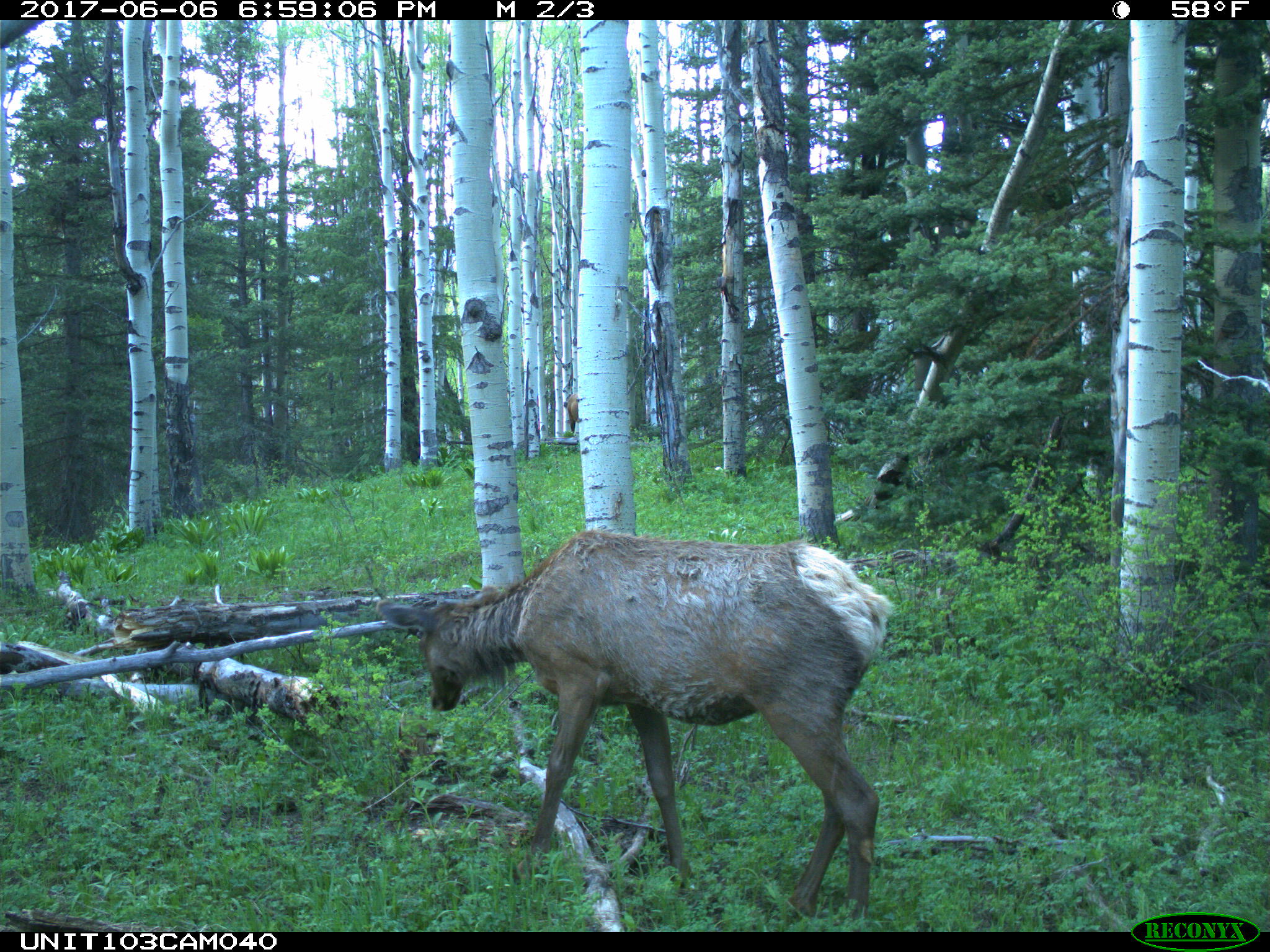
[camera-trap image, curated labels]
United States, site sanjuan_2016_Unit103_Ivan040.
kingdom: Animalia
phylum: Chordata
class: Mammalia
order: Artiodactyla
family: Cervidae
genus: Cervus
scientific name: Cervus elaphus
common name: red deer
Cervus elaphus (red deer).